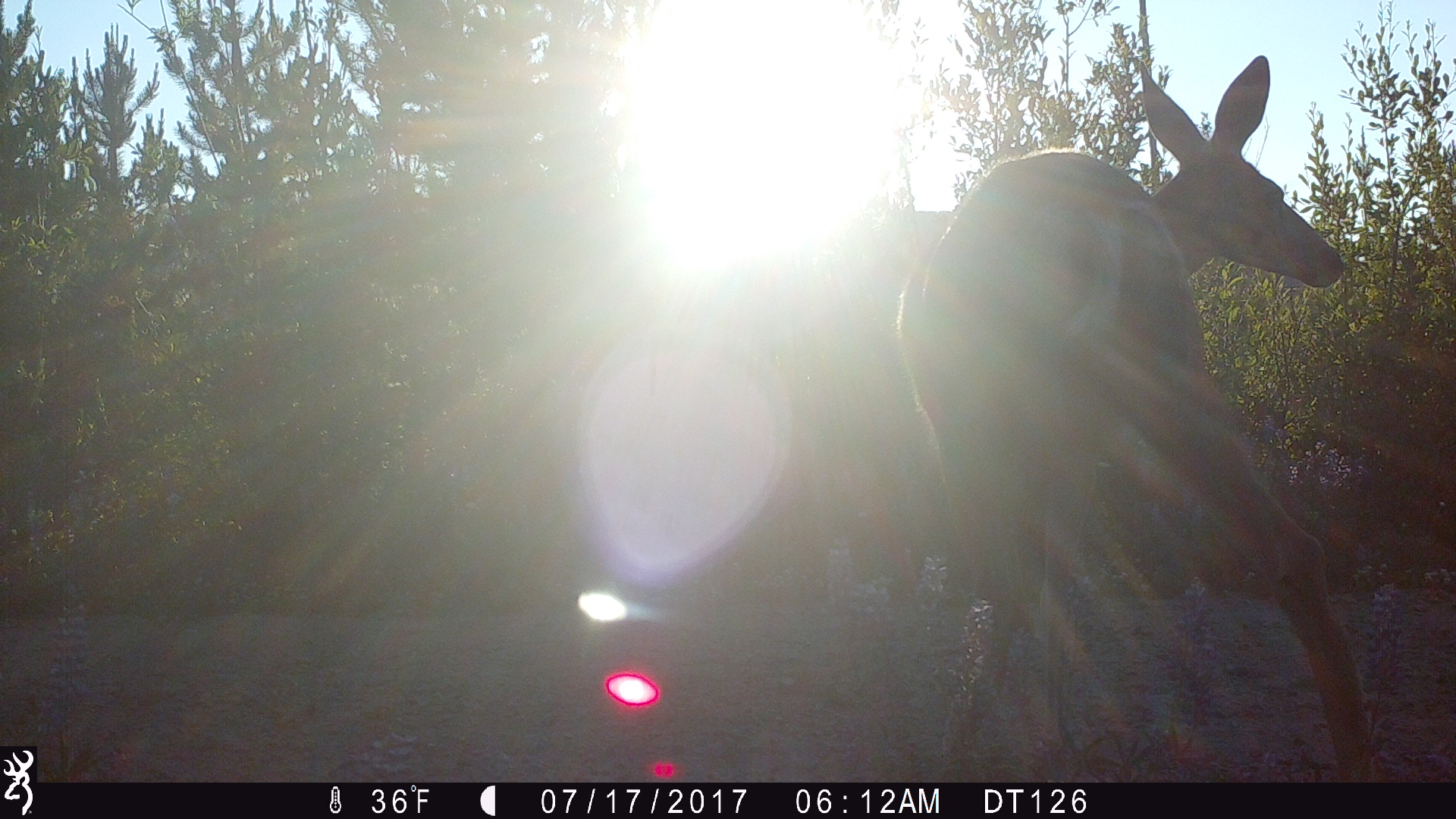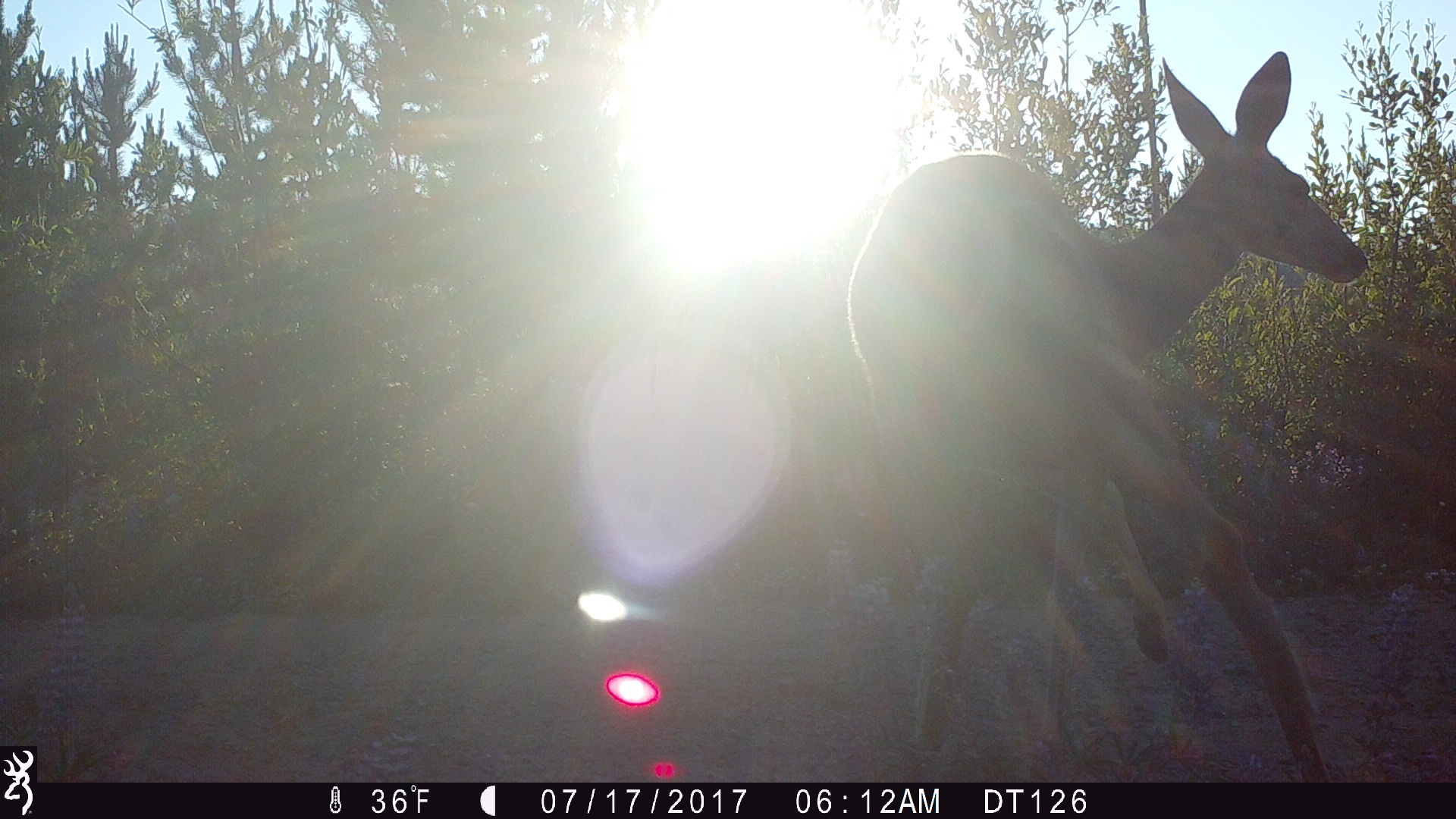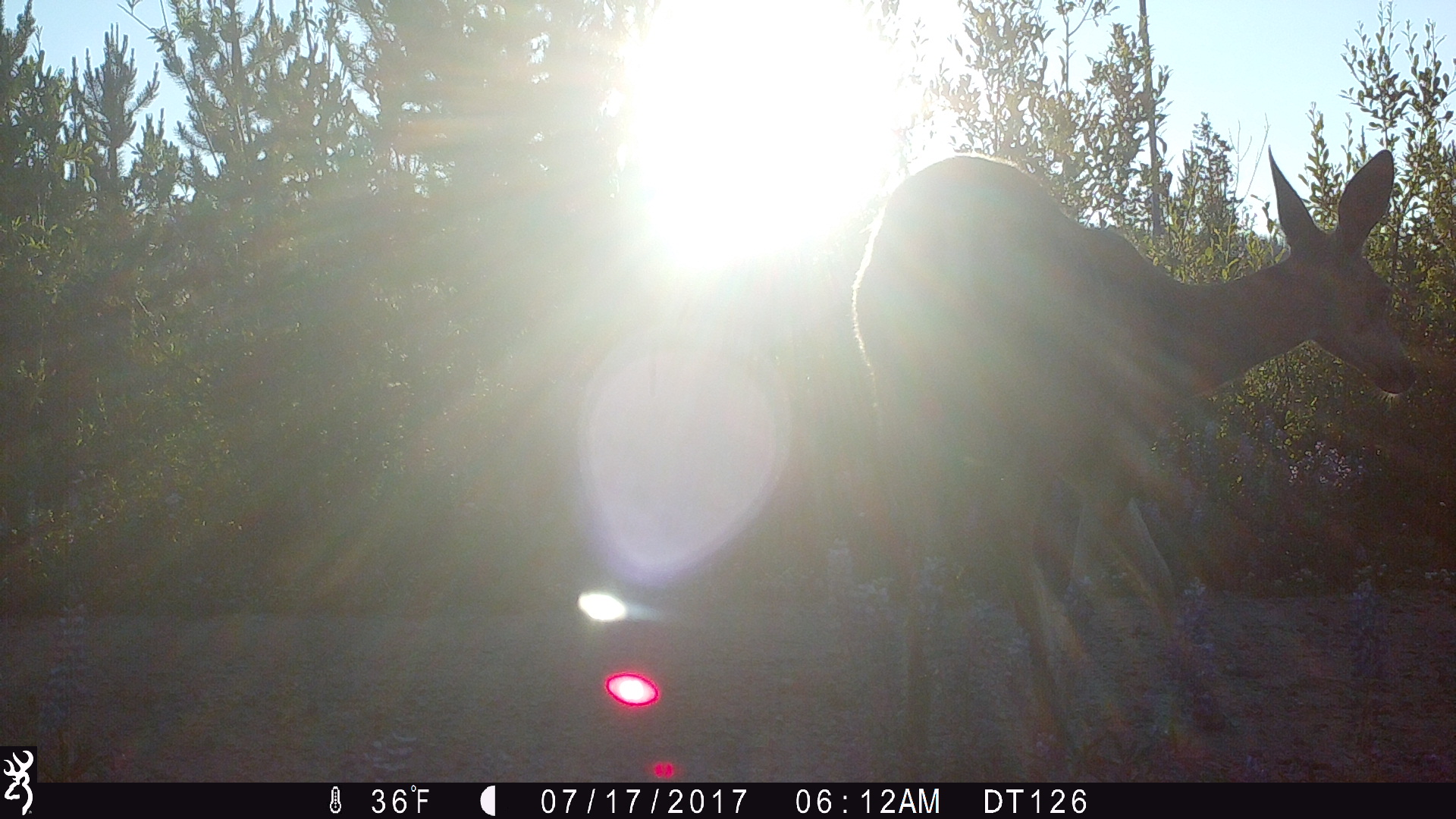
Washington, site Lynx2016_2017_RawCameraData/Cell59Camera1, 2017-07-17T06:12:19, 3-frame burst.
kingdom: Animalia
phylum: Chordata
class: Mammalia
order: Artiodactyla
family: Cervidae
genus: Odocoileus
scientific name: Odocoileus hemionus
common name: mule deer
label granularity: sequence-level